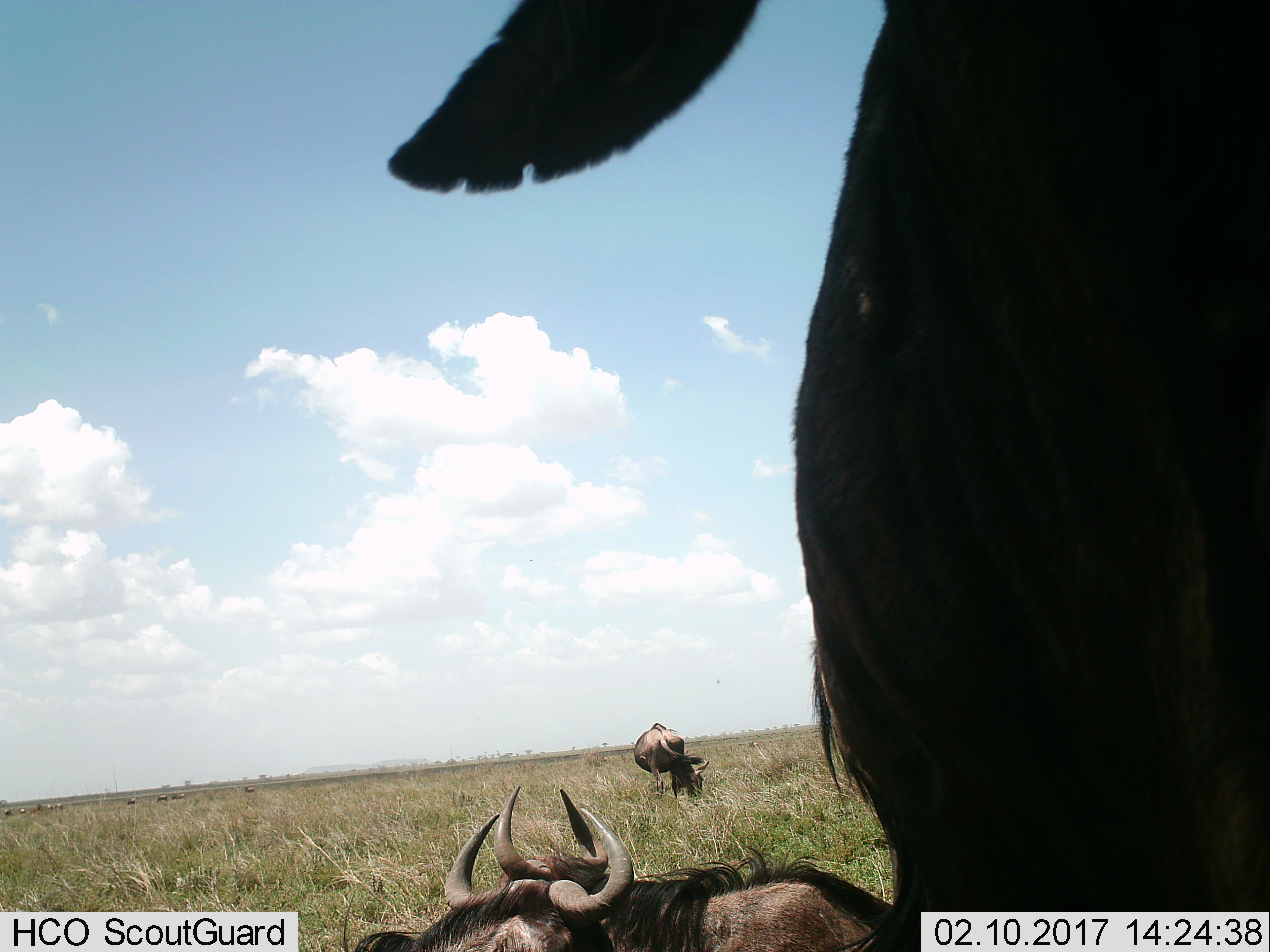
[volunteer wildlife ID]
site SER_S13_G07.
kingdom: Animalia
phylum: Chordata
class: Mammalia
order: Artiodactyla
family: Bovidae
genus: Connochaetes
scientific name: Connochaetes taurinus taurinus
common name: blue wildebeest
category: wildebeestblue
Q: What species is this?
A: Wildebeestblue (blue wildebeest) (Connochaetes taurinus taurinus).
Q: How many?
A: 4.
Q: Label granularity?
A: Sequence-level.